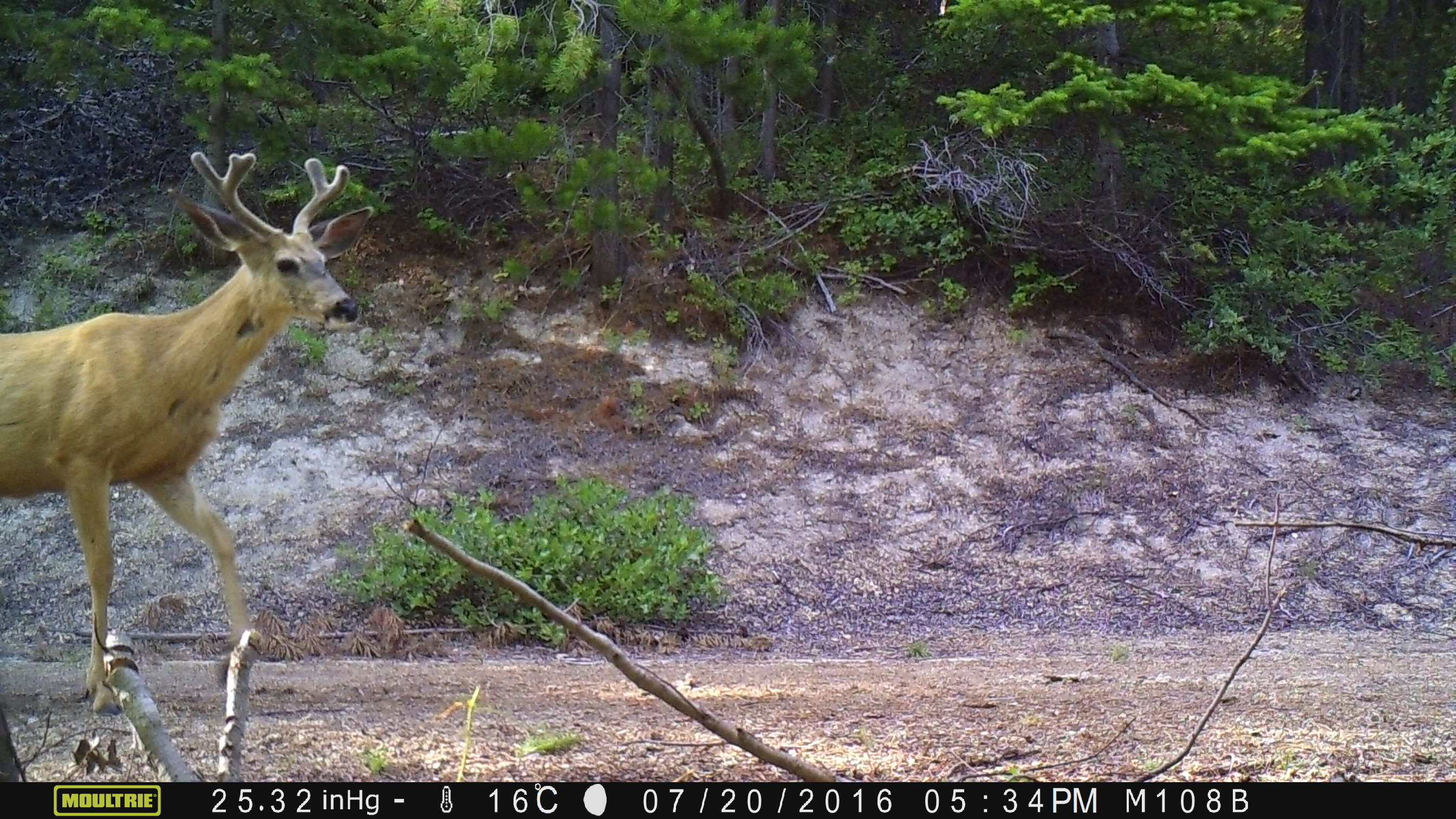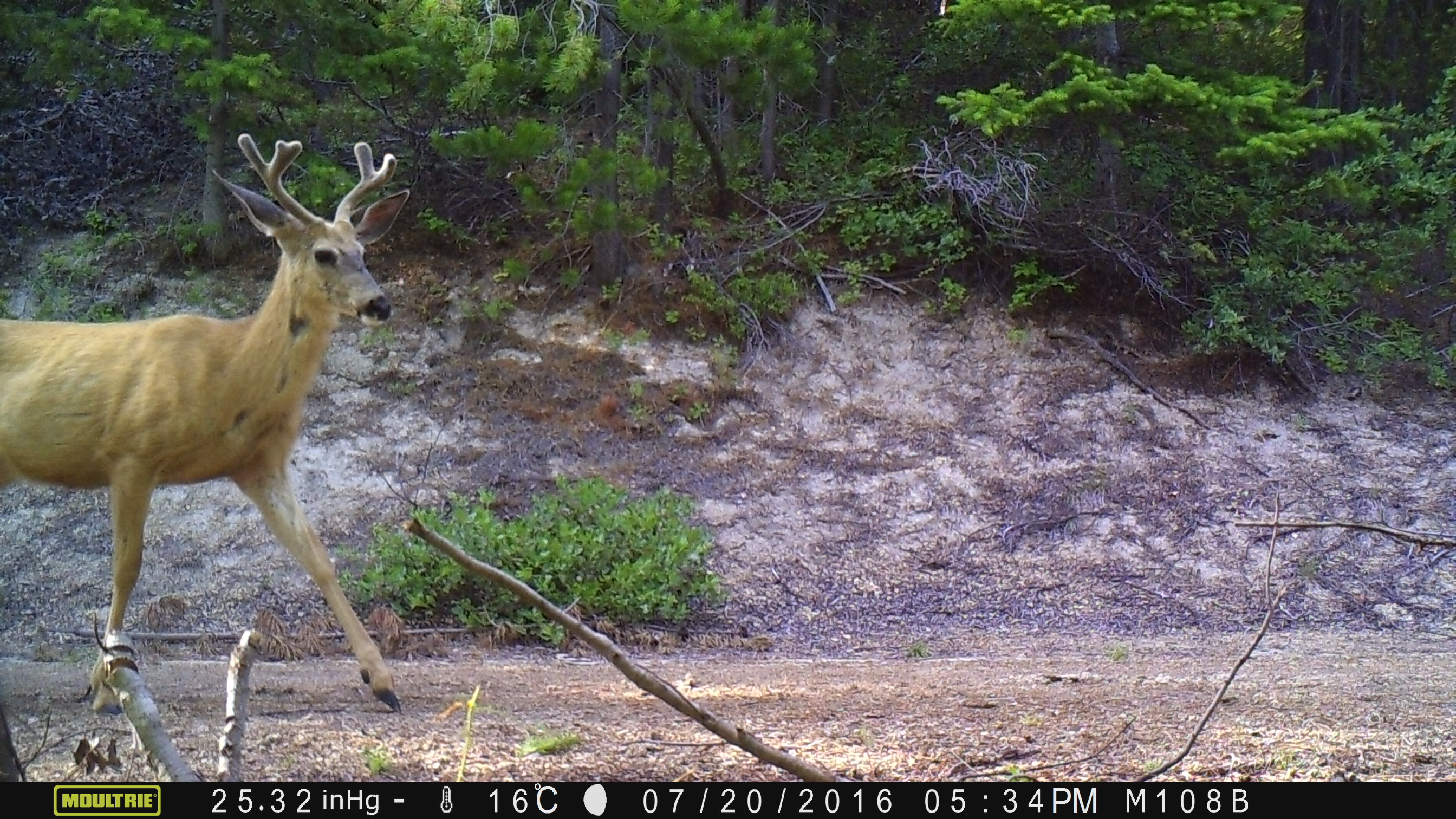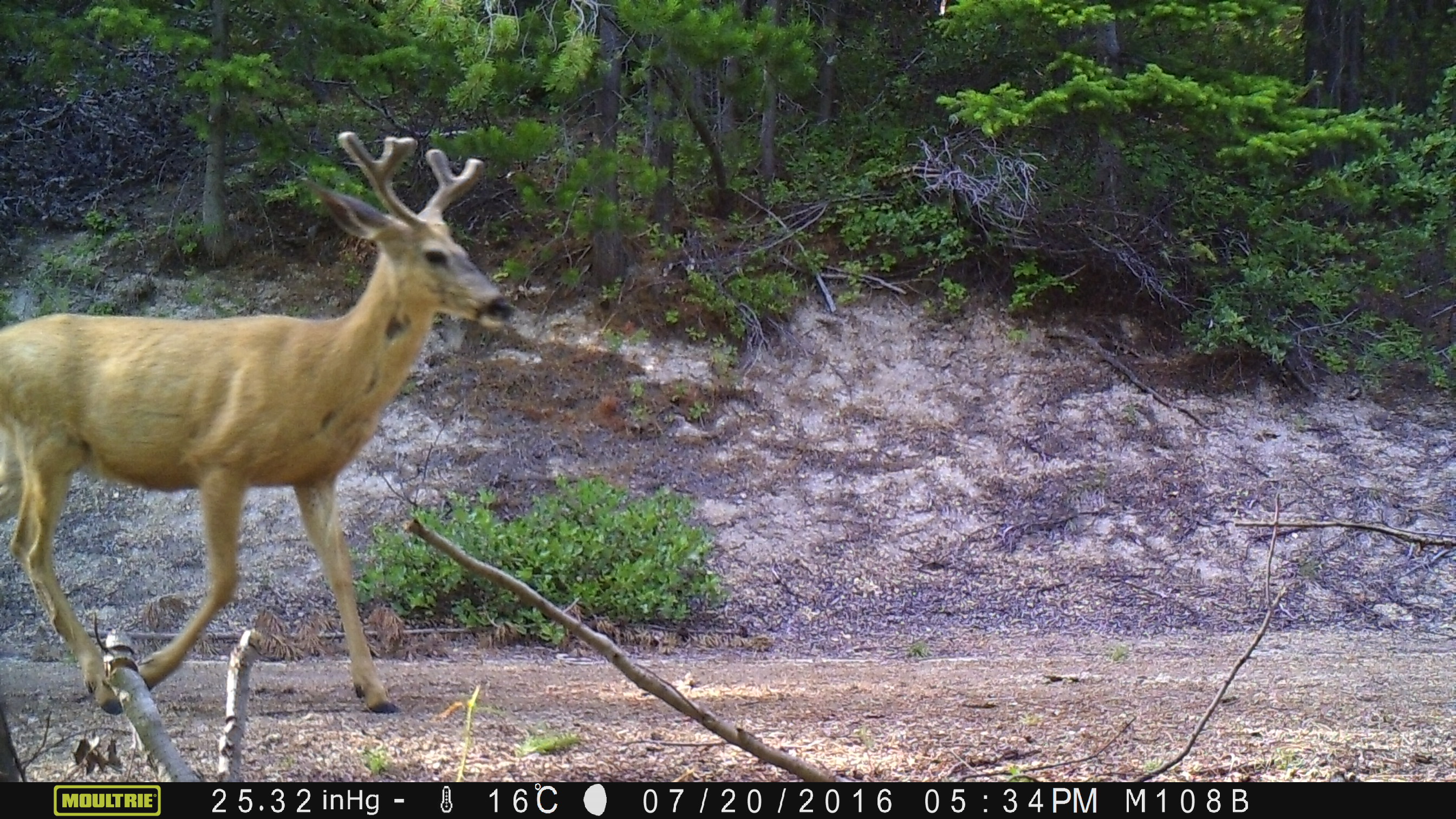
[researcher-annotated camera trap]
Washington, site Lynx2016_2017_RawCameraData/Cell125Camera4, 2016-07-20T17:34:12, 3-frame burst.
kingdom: Animalia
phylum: Chordata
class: Mammalia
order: Artiodactyla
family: Cervidae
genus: Odocoileus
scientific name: Odocoileus hemionus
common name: mule deer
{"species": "Odocoileus hemionus (mule deer)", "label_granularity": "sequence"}